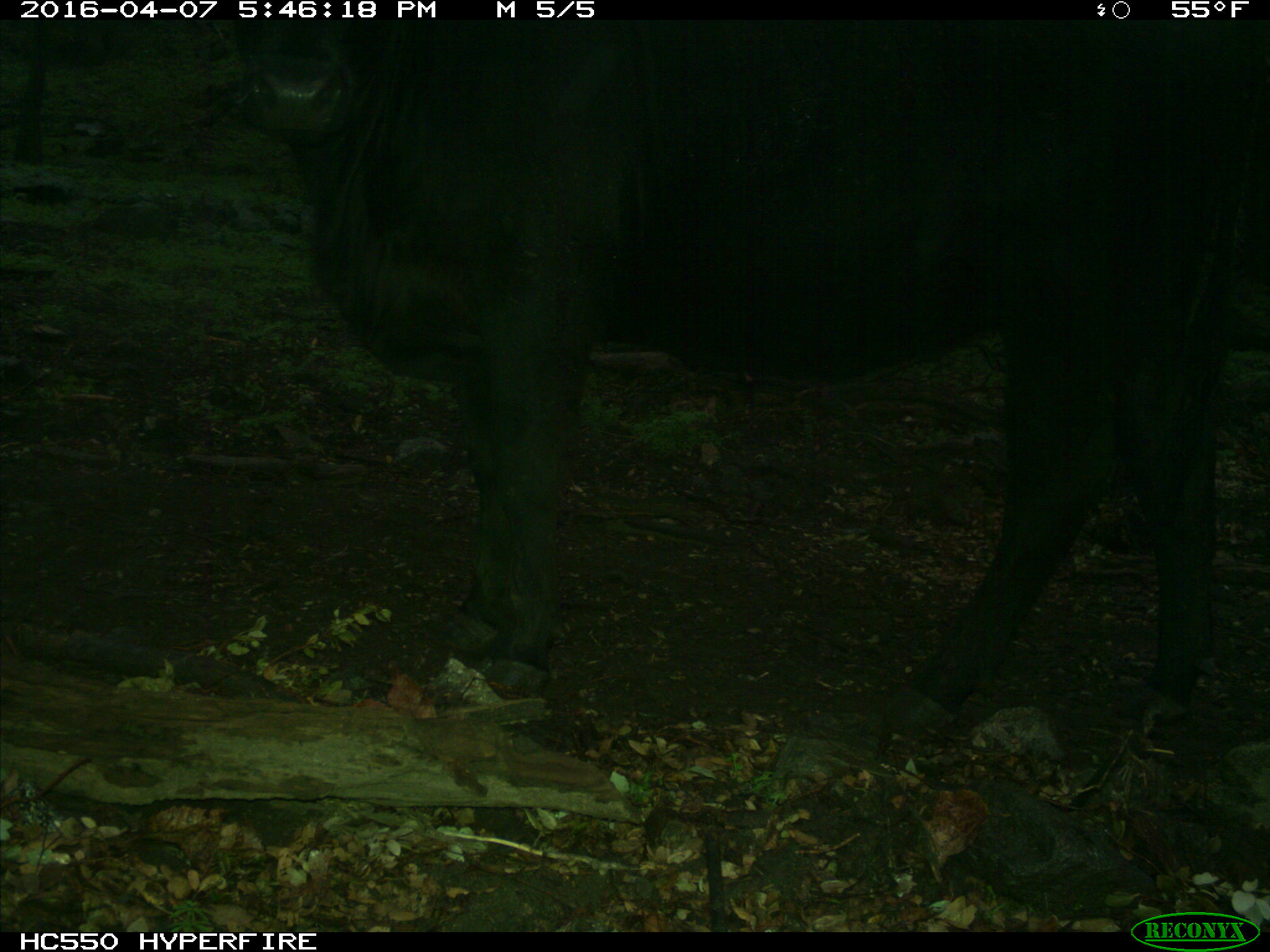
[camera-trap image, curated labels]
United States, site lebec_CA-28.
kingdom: Animalia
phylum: Chordata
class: Mammalia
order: Artiodactyla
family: Bovidae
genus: Bos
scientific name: Bos taurus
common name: domestic cow